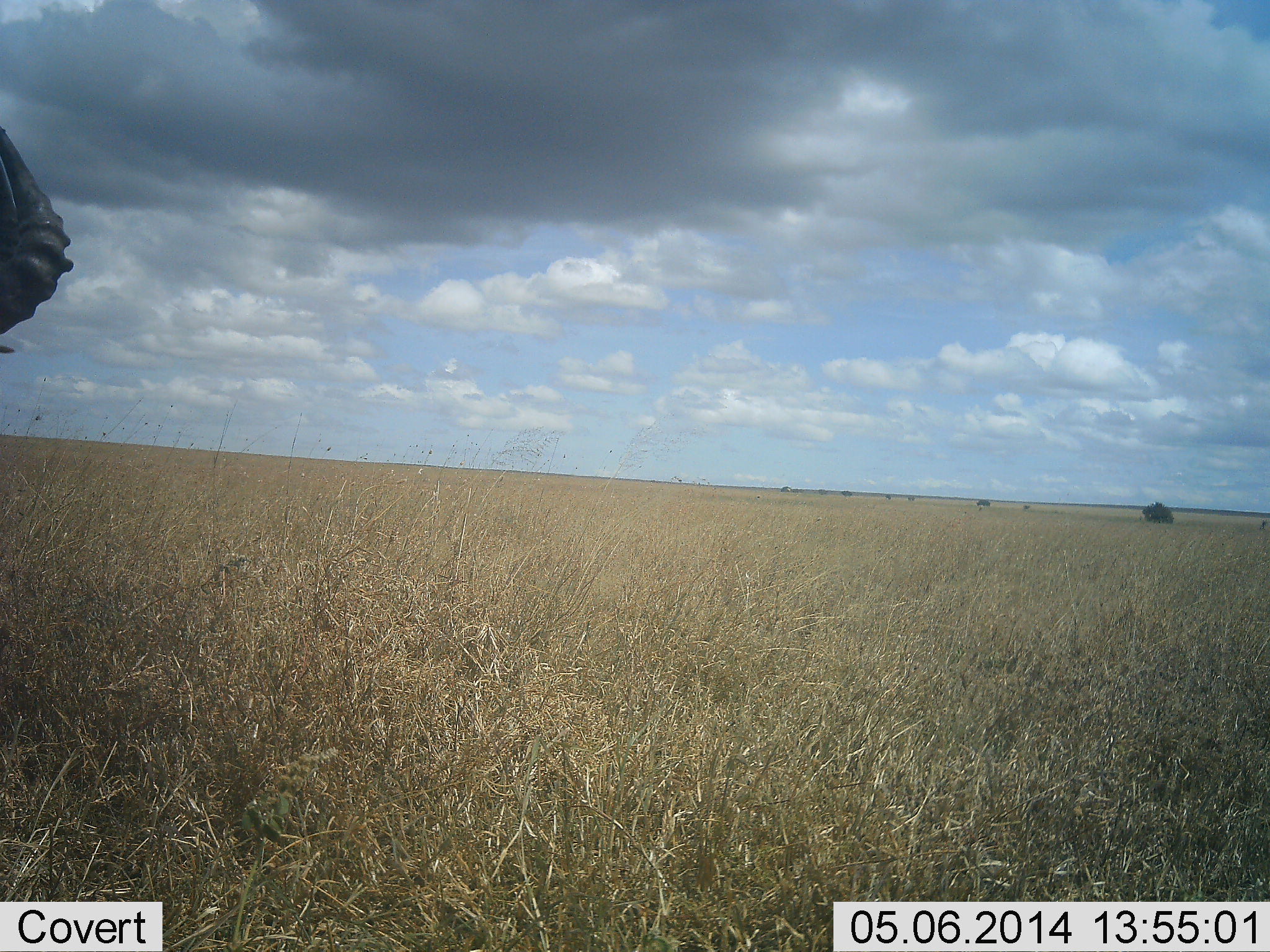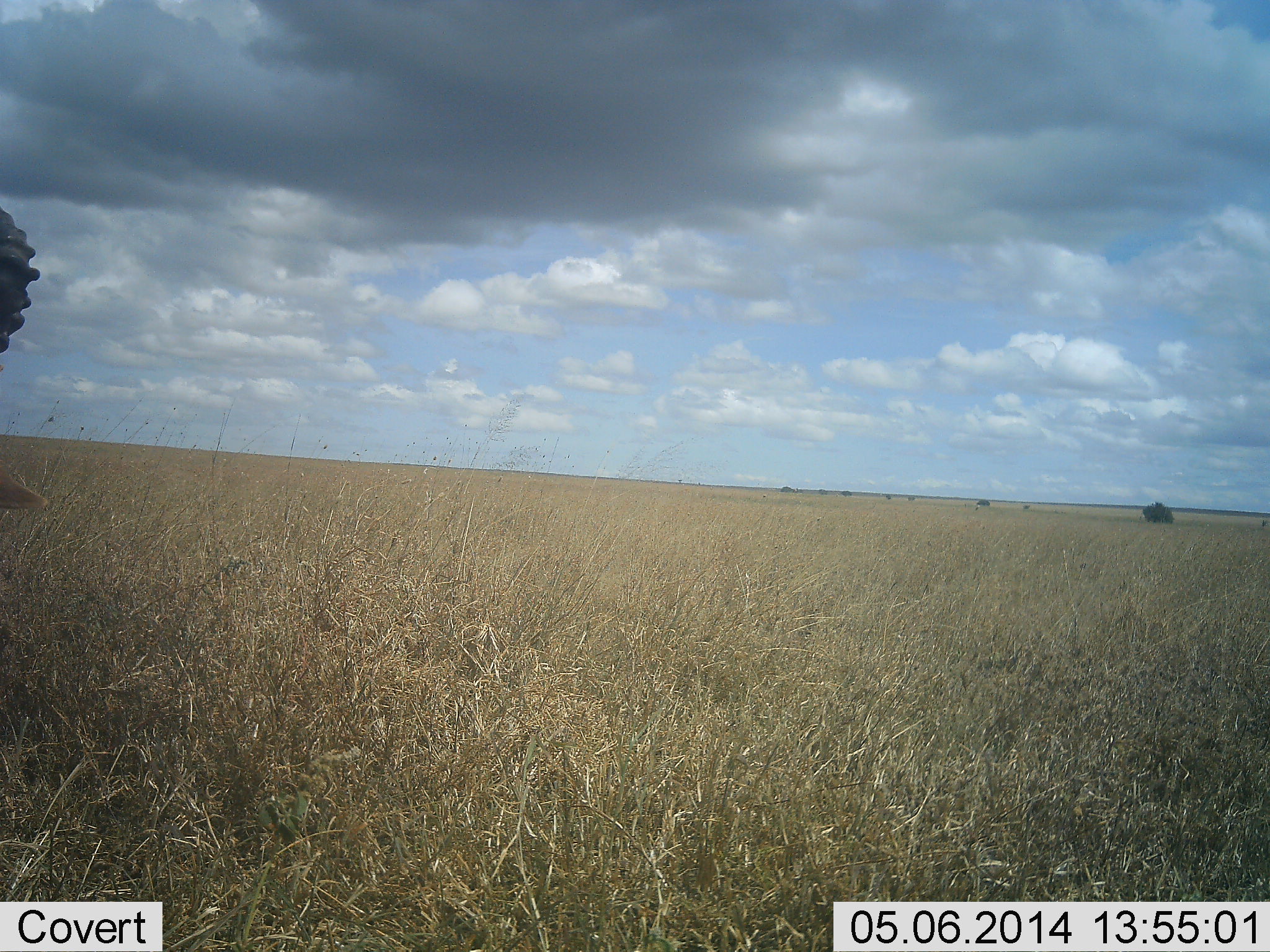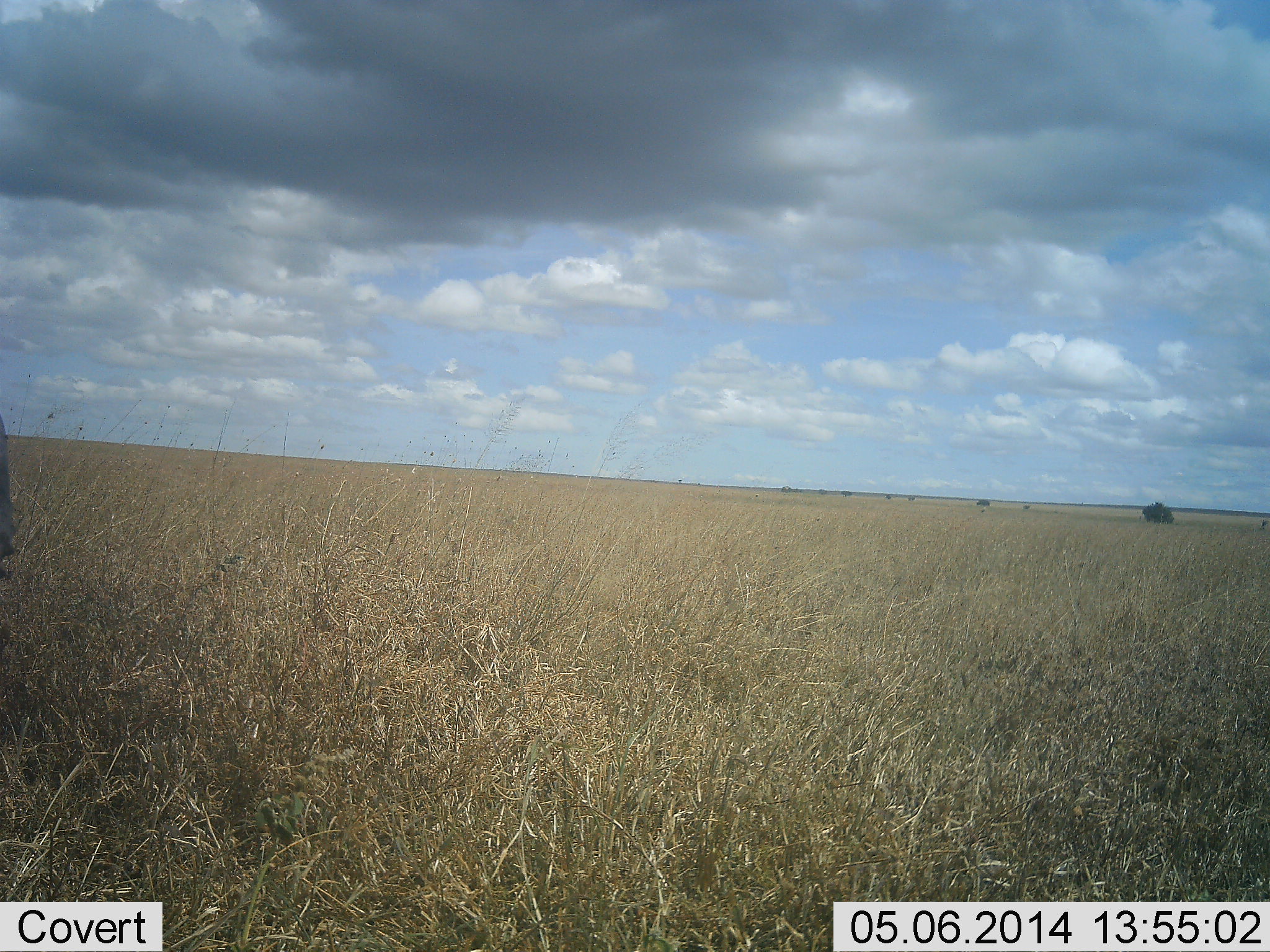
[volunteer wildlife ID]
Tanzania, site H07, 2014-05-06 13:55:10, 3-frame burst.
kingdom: Animalia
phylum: Chordata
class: Mammalia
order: Artiodactyla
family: Bovidae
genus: Alcelaphus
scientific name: Alcelaphus buselaphus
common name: hartebeest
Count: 1.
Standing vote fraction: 88%.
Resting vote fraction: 0%.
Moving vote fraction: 0%.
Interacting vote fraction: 0%.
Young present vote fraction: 0%.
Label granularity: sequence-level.